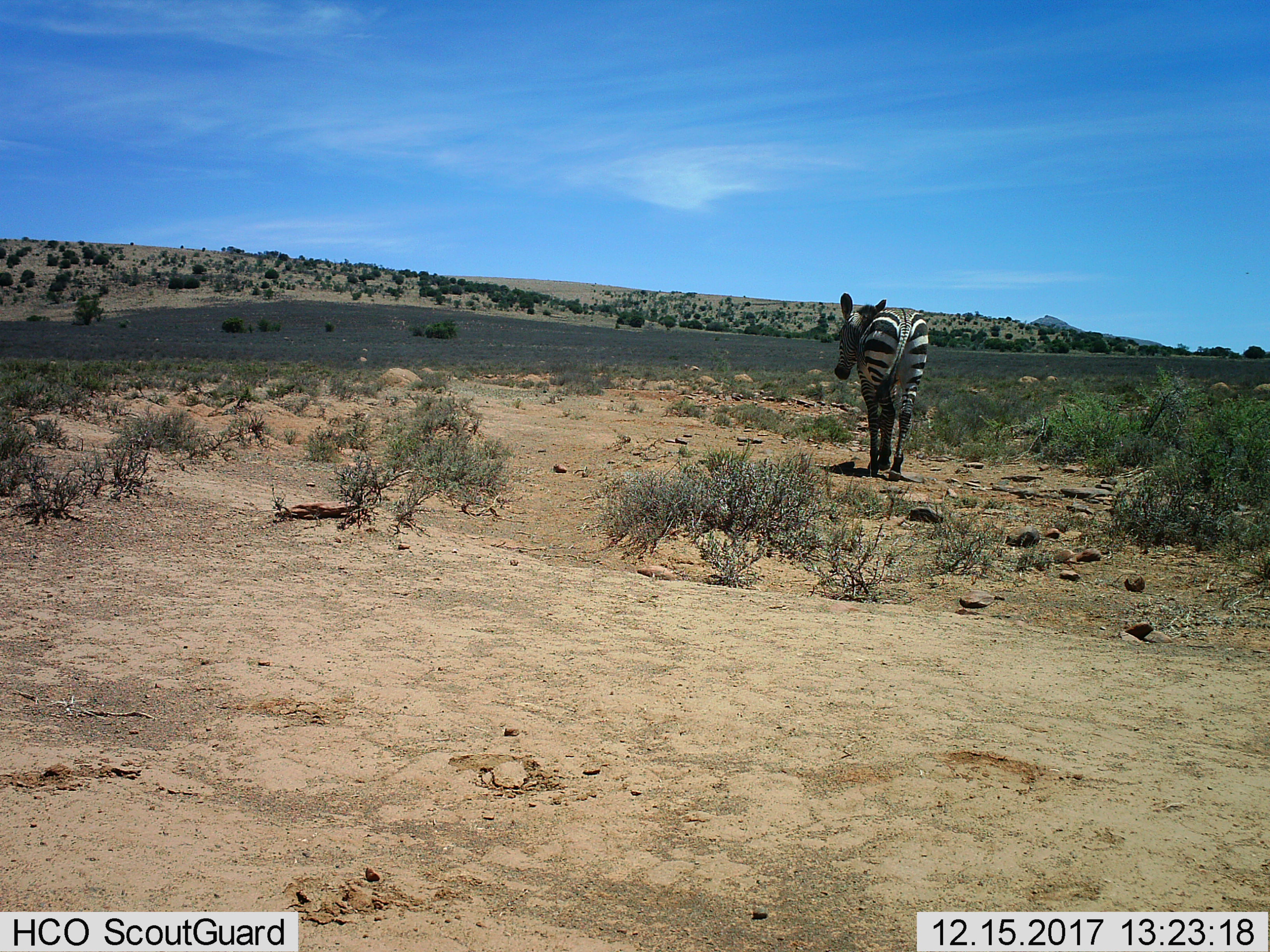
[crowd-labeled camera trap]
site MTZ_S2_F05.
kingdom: Animalia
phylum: Chordata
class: Mammalia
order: Perissodactyla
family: Equidae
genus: Equus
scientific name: Equus zebra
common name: mountain zebra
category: zebramountain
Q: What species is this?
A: Zebramountain (mountain zebra) (Equus zebra).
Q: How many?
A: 1.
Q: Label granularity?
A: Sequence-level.